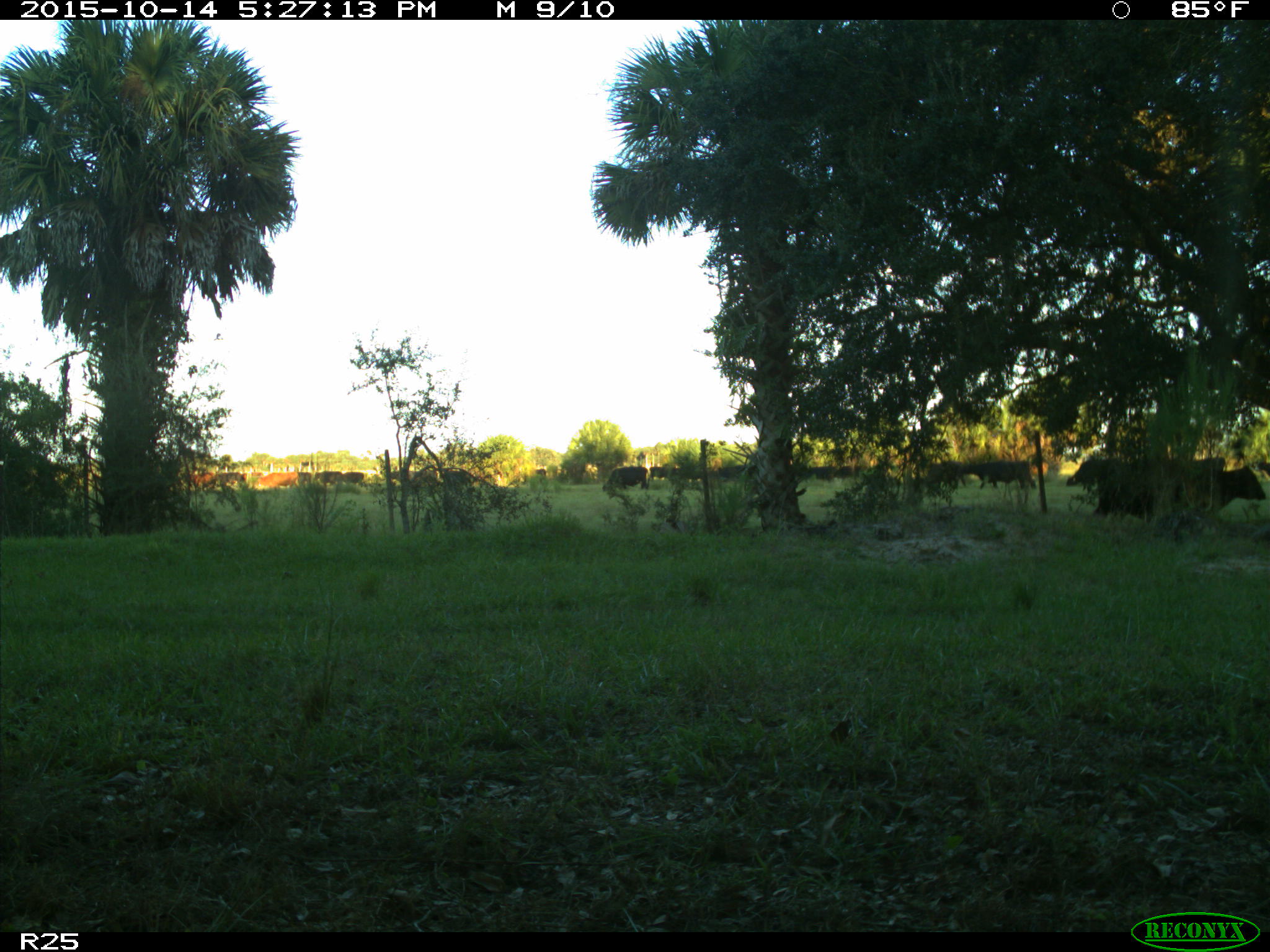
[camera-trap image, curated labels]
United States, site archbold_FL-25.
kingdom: Animalia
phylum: Chordata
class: Mammalia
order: Artiodactyla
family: Bovidae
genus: Bos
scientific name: Bos taurus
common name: domestic cow